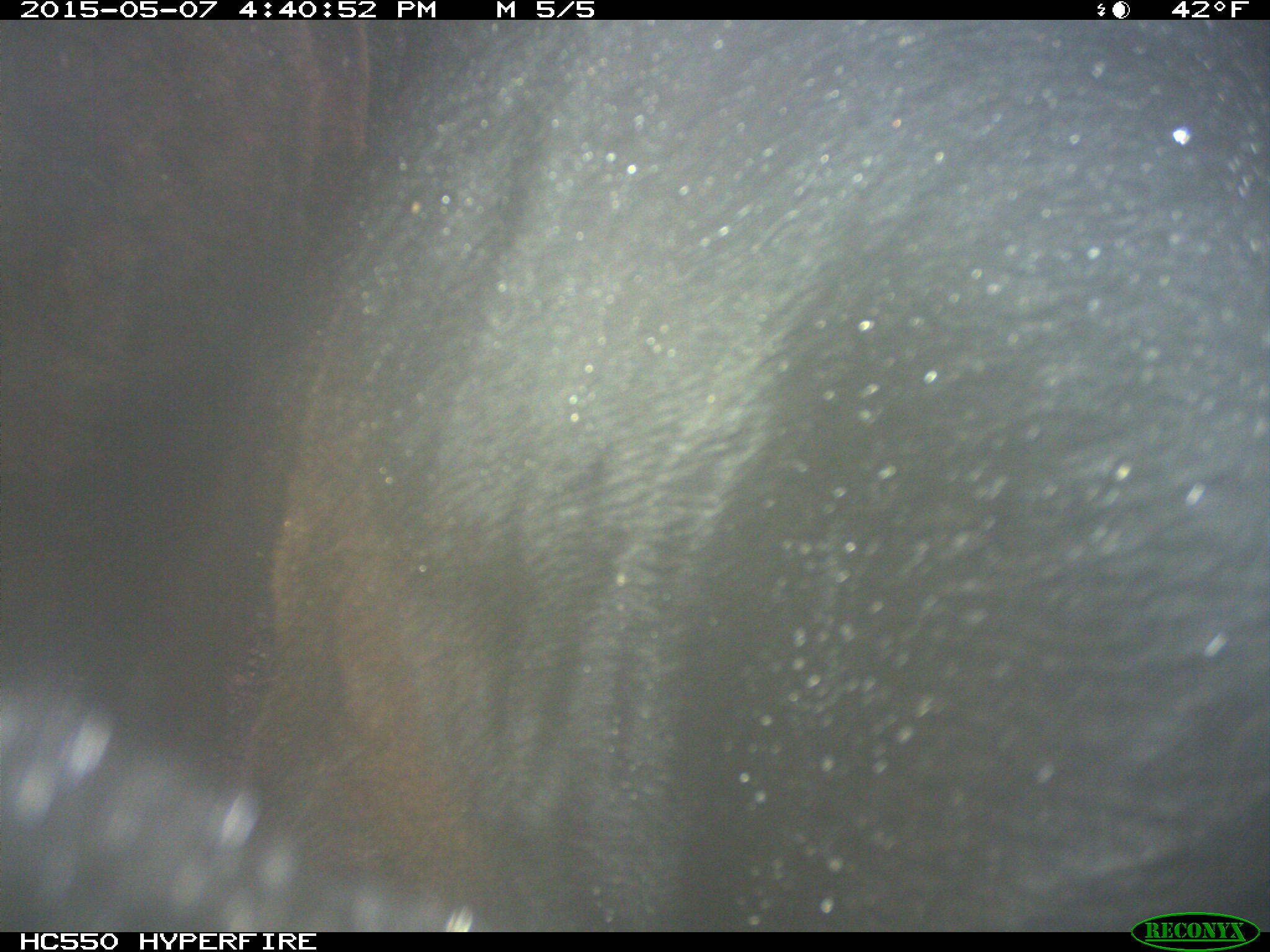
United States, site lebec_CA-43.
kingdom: Animalia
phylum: Chordata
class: Mammalia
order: Artiodactyla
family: Bovidae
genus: Bos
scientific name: Bos taurus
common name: domestic cow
Bos taurus (domestic cow).